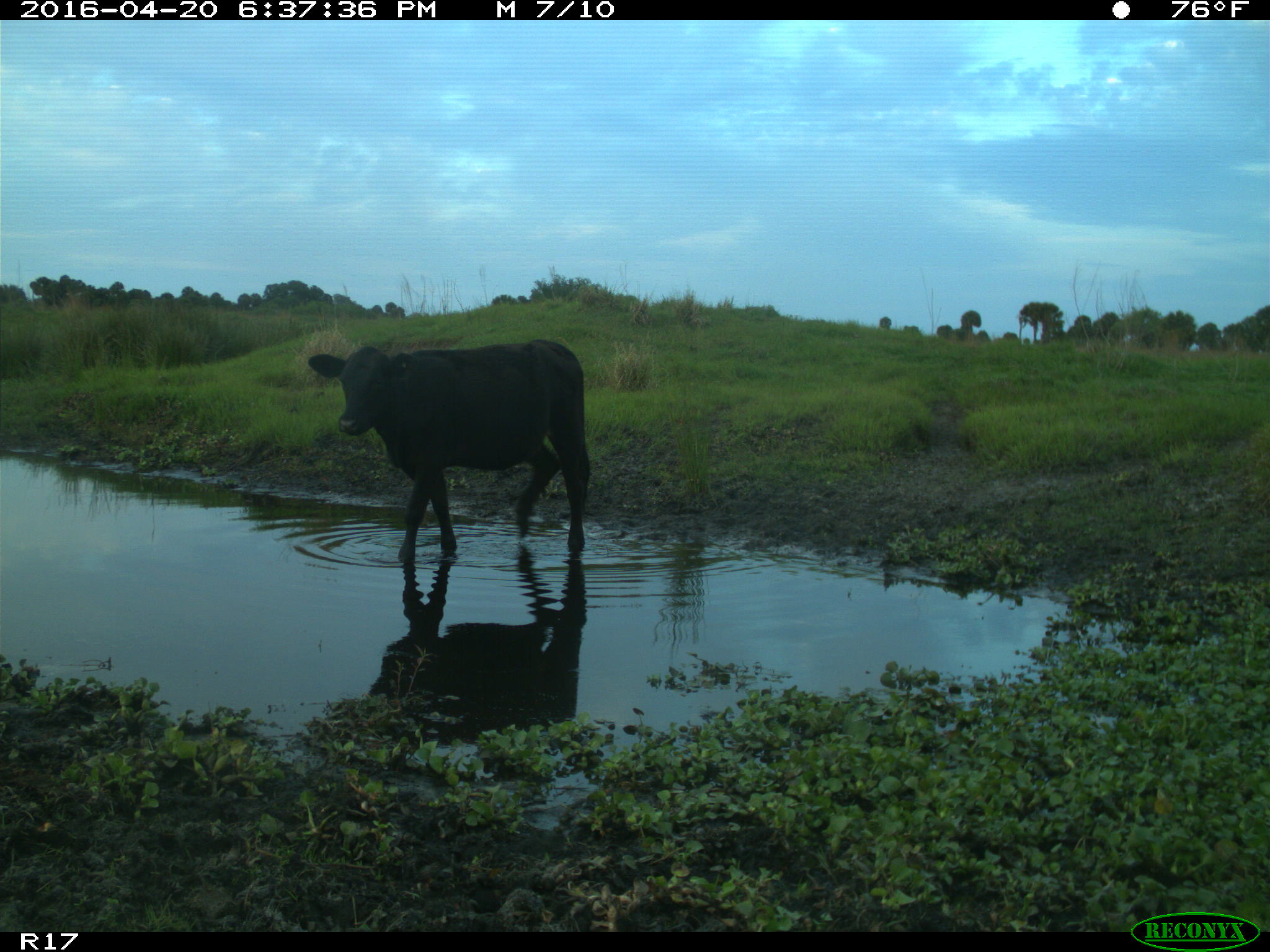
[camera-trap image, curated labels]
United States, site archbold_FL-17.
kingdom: Animalia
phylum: Chordata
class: Mammalia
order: Artiodactyla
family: Bovidae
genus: Bos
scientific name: Bos taurus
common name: domestic cow